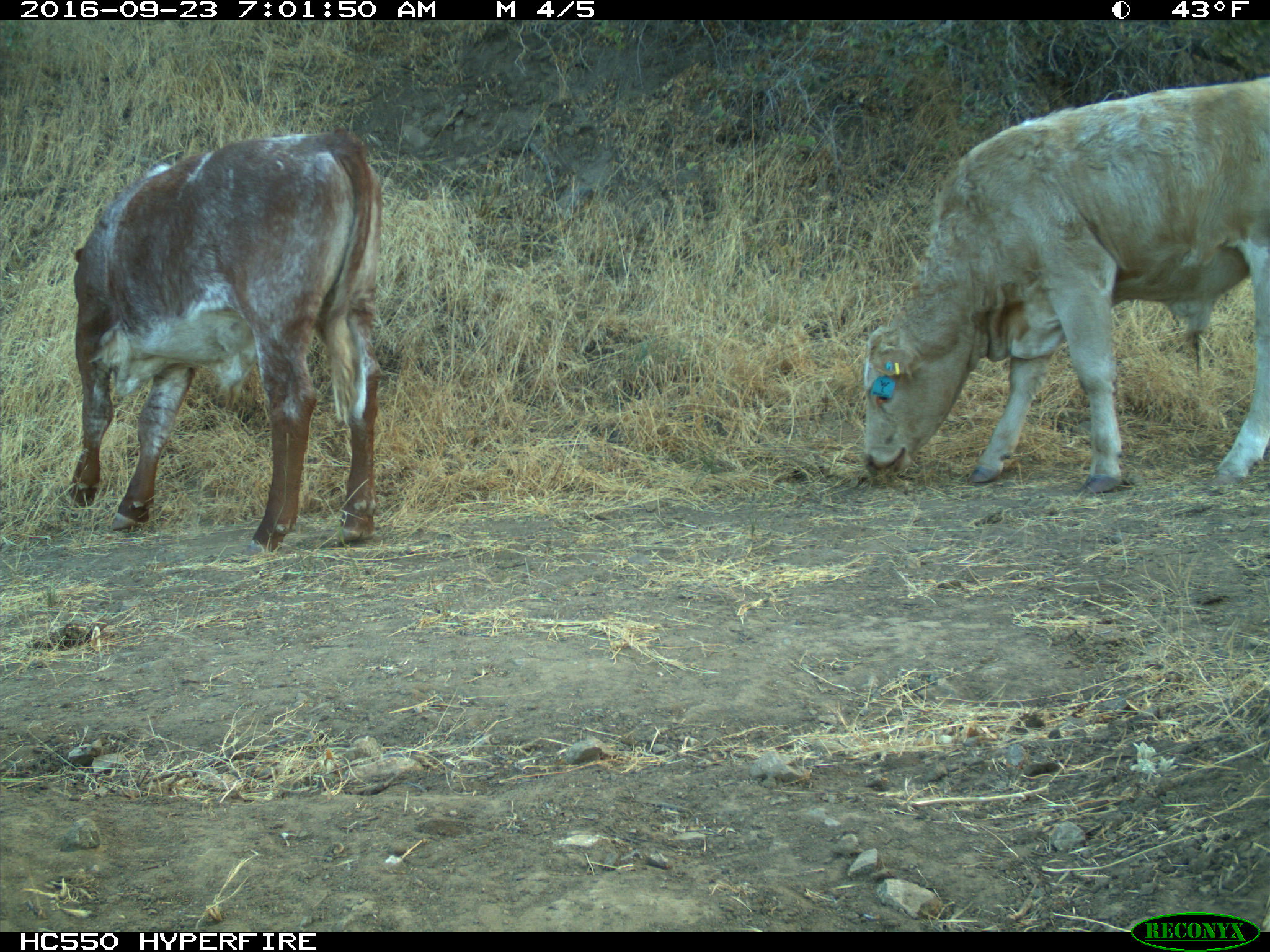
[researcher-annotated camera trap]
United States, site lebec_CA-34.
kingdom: Animalia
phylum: Chordata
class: Mammalia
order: Artiodactyla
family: Bovidae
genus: Bos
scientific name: Bos taurus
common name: domestic cow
Bos taurus (domestic cow).